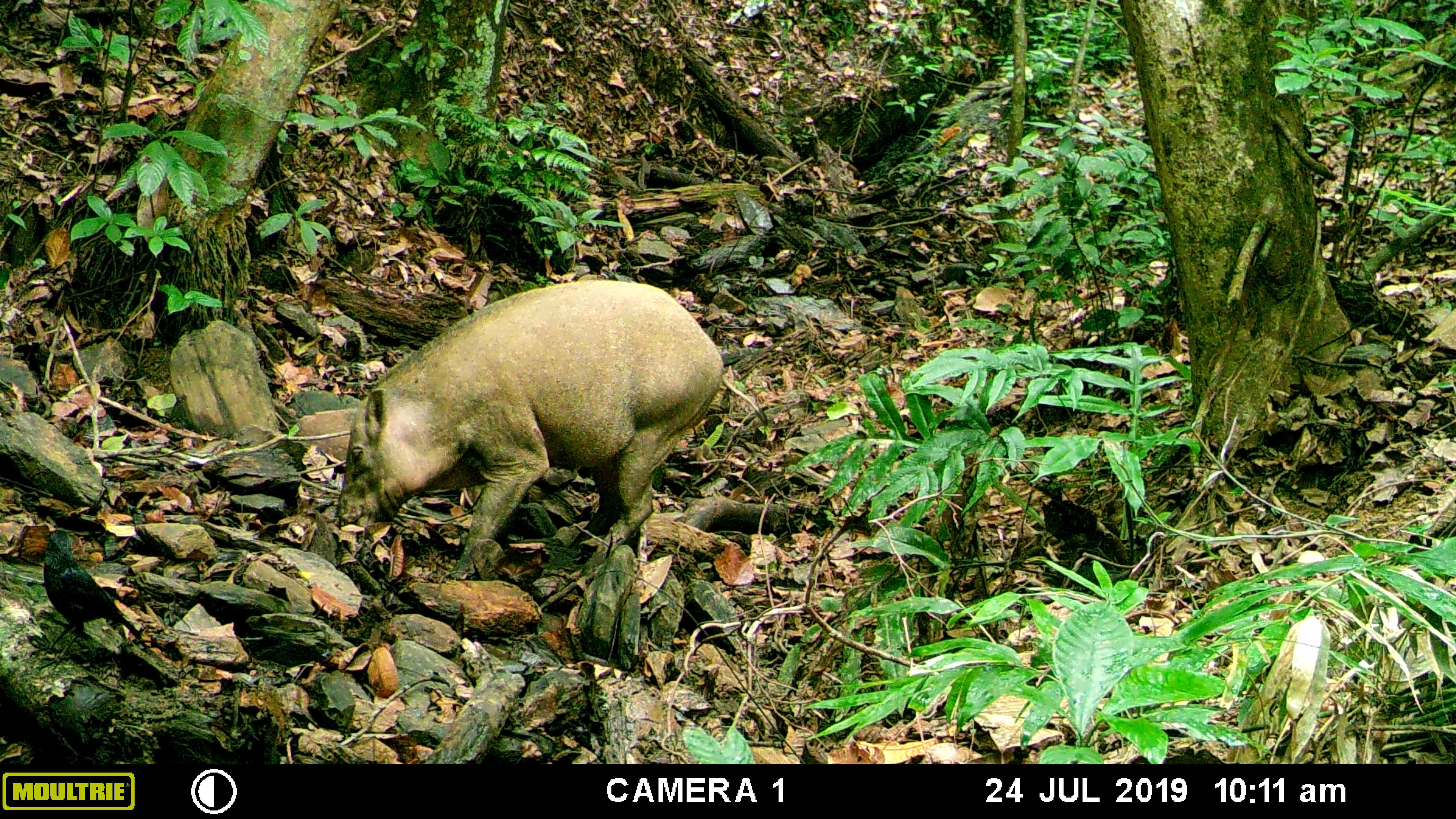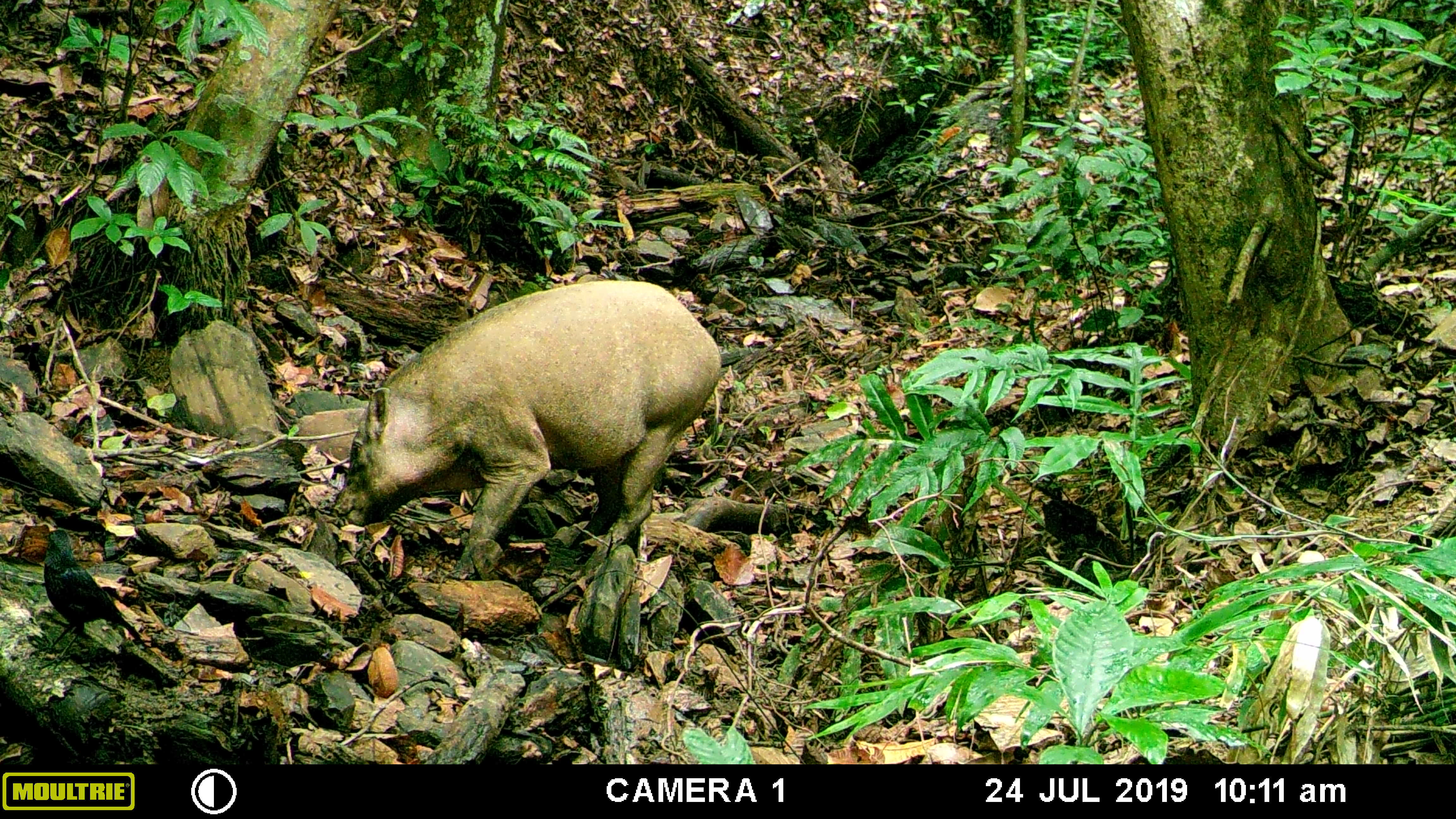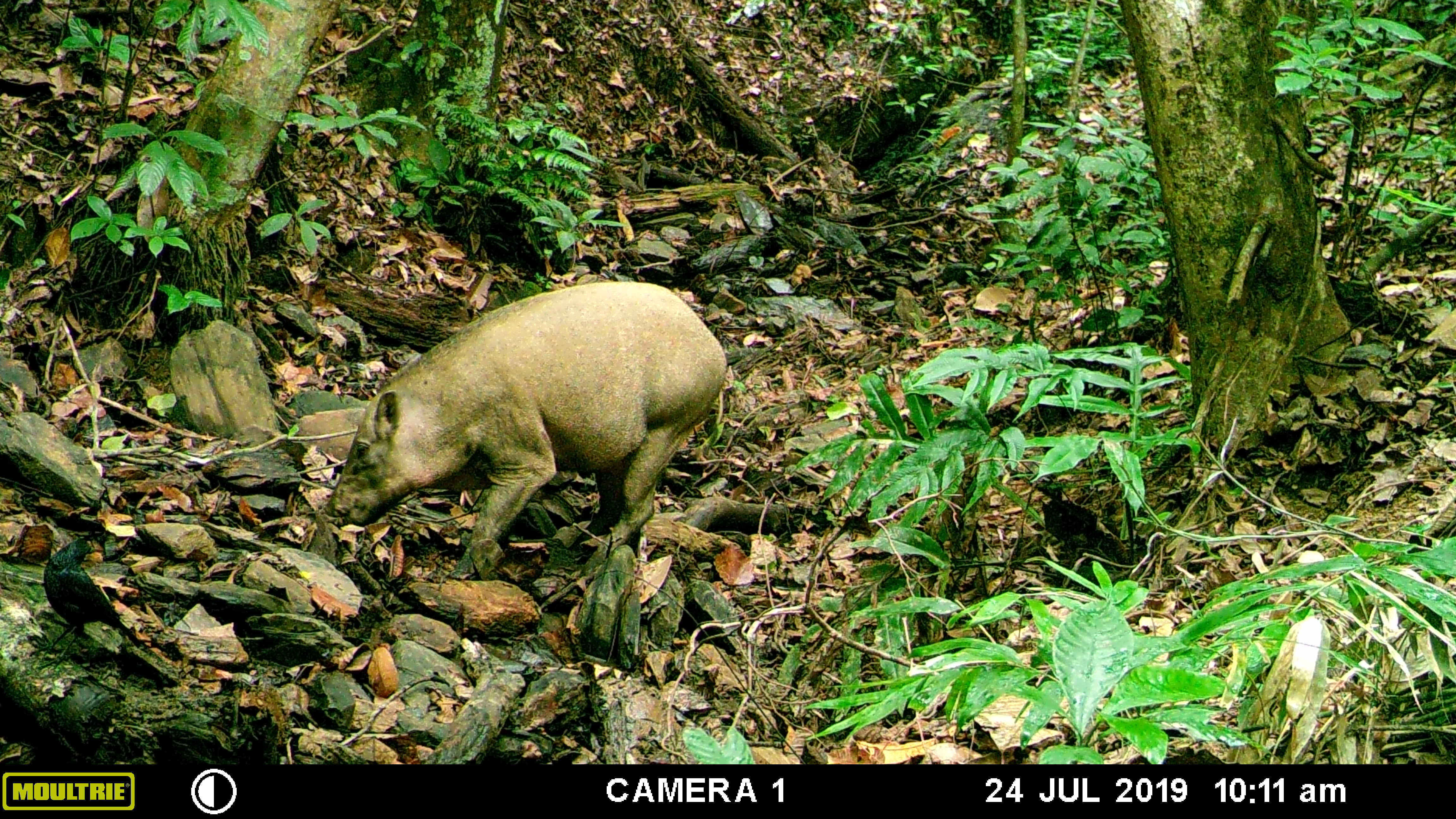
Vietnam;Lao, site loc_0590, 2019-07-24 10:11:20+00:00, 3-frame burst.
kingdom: Animalia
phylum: Chordata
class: Mammalia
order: Artiodactyla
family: Suidae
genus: Sus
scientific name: Sus scrofa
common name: eurasian wild pig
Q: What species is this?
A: Eurasian wild pig (Sus scrofa).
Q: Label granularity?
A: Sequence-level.